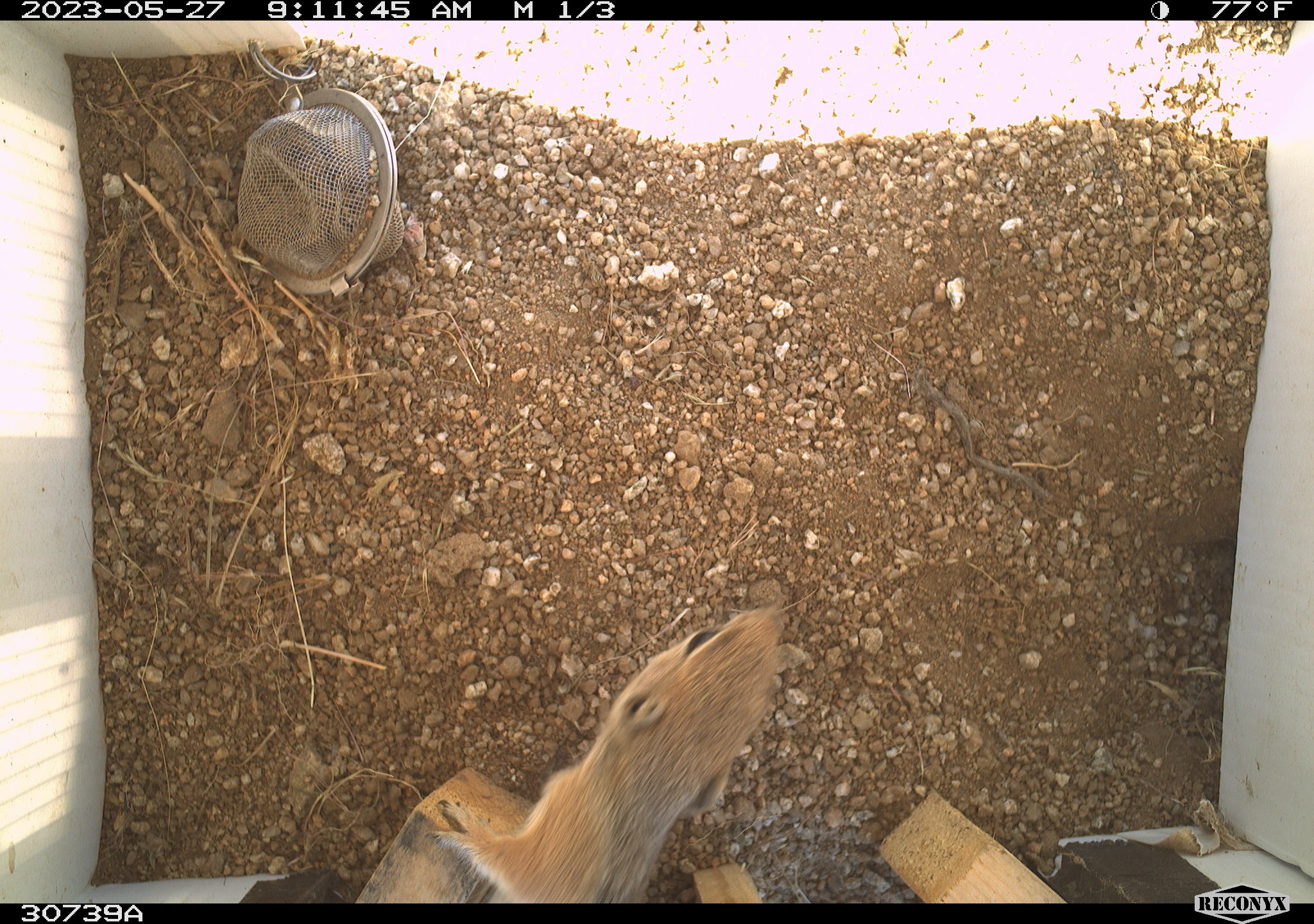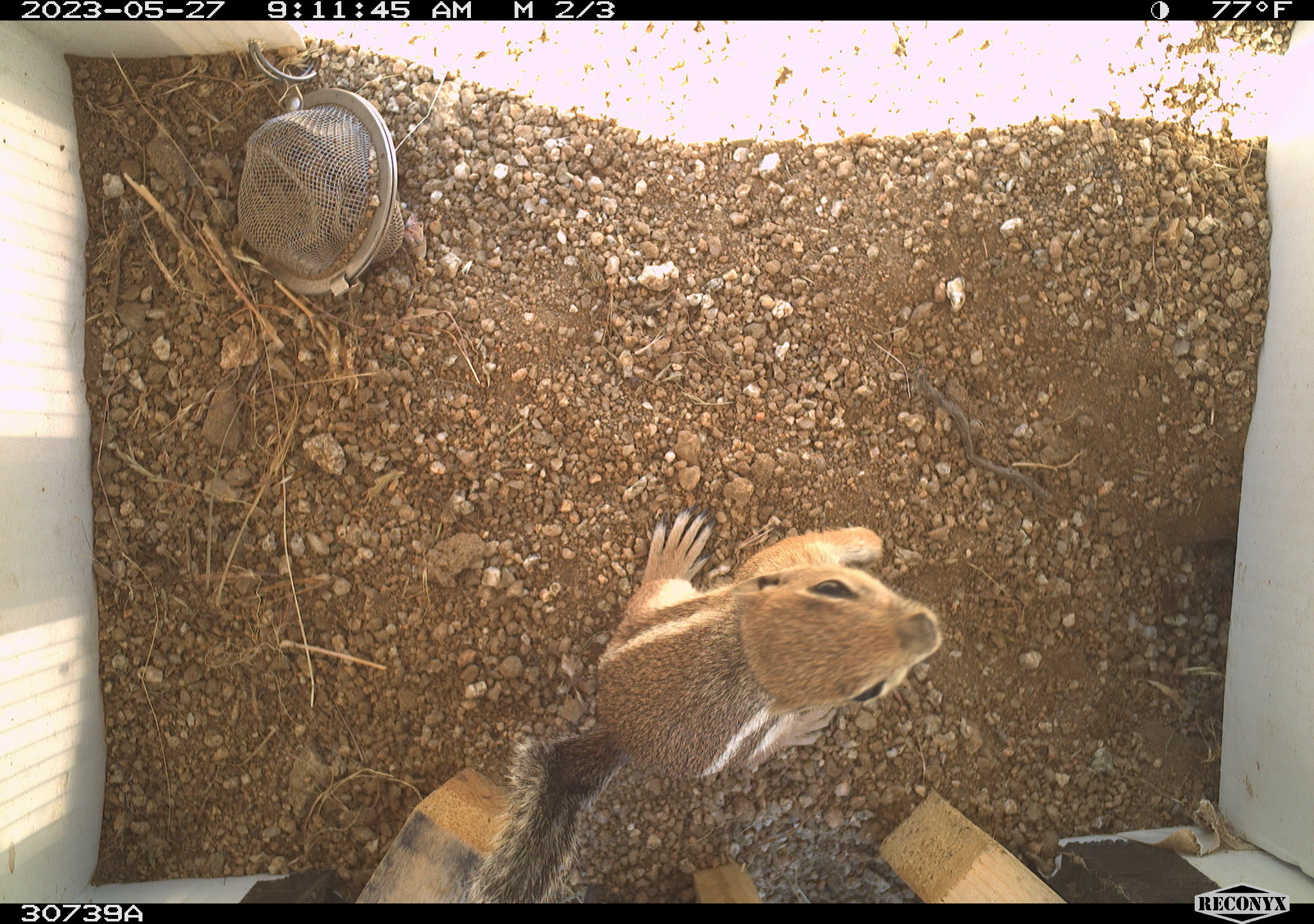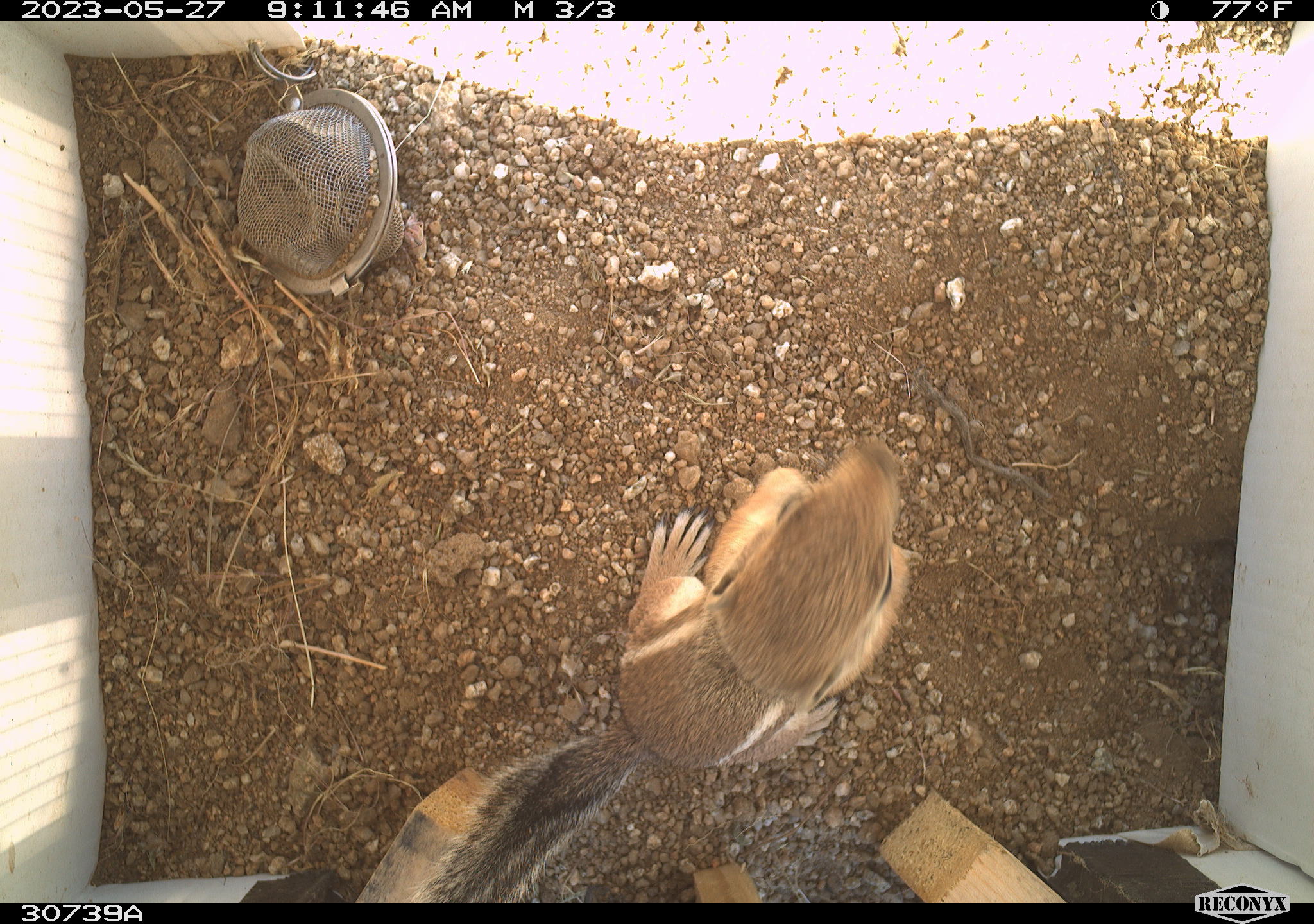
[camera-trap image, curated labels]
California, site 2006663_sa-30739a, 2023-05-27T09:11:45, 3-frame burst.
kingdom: Animalia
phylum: Chordata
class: Mammalia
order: Rodentia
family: Sciuridae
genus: Ammospermophilus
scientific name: Ammospermophilus leucurus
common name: white-tailed antelope squirrel